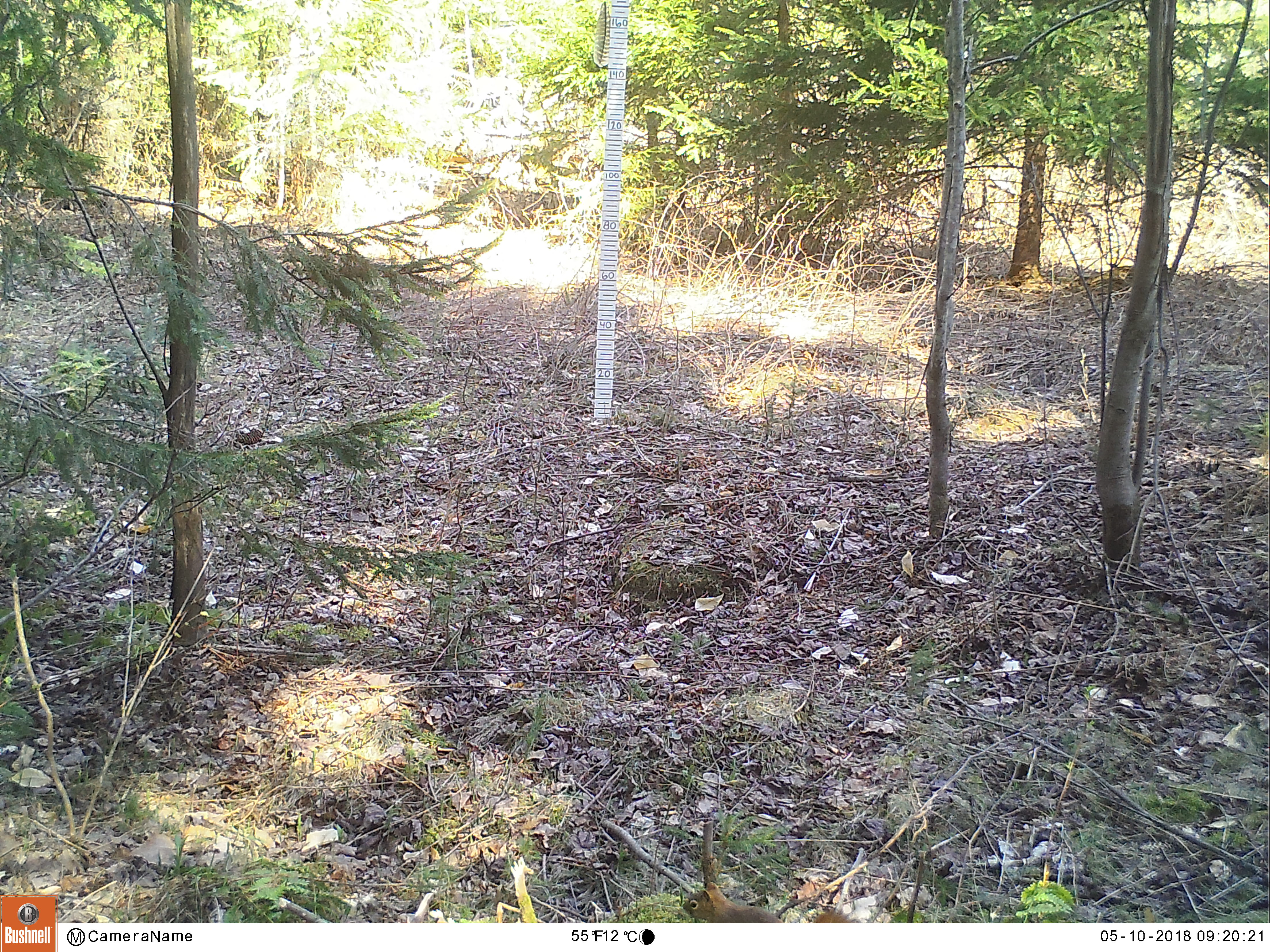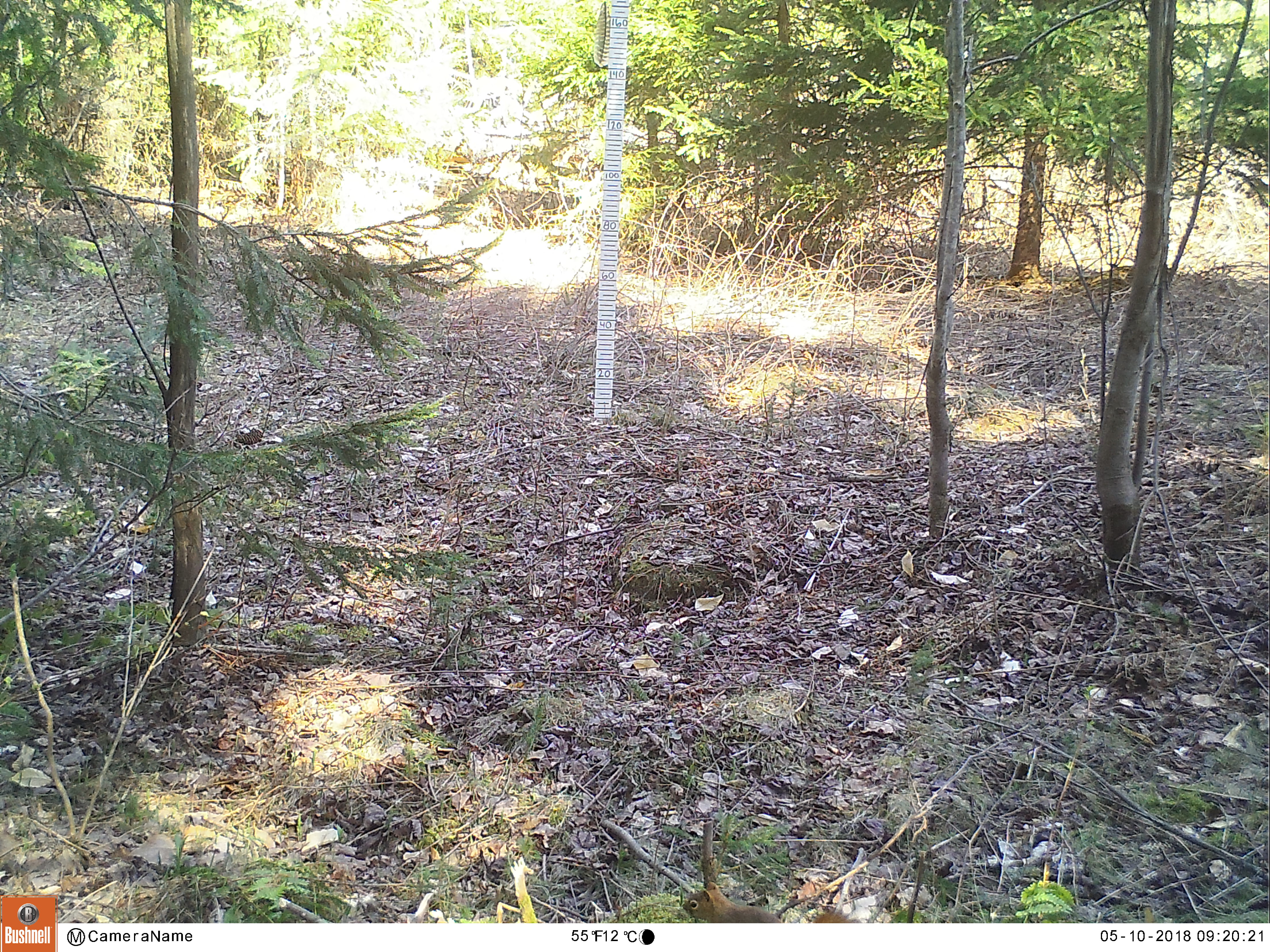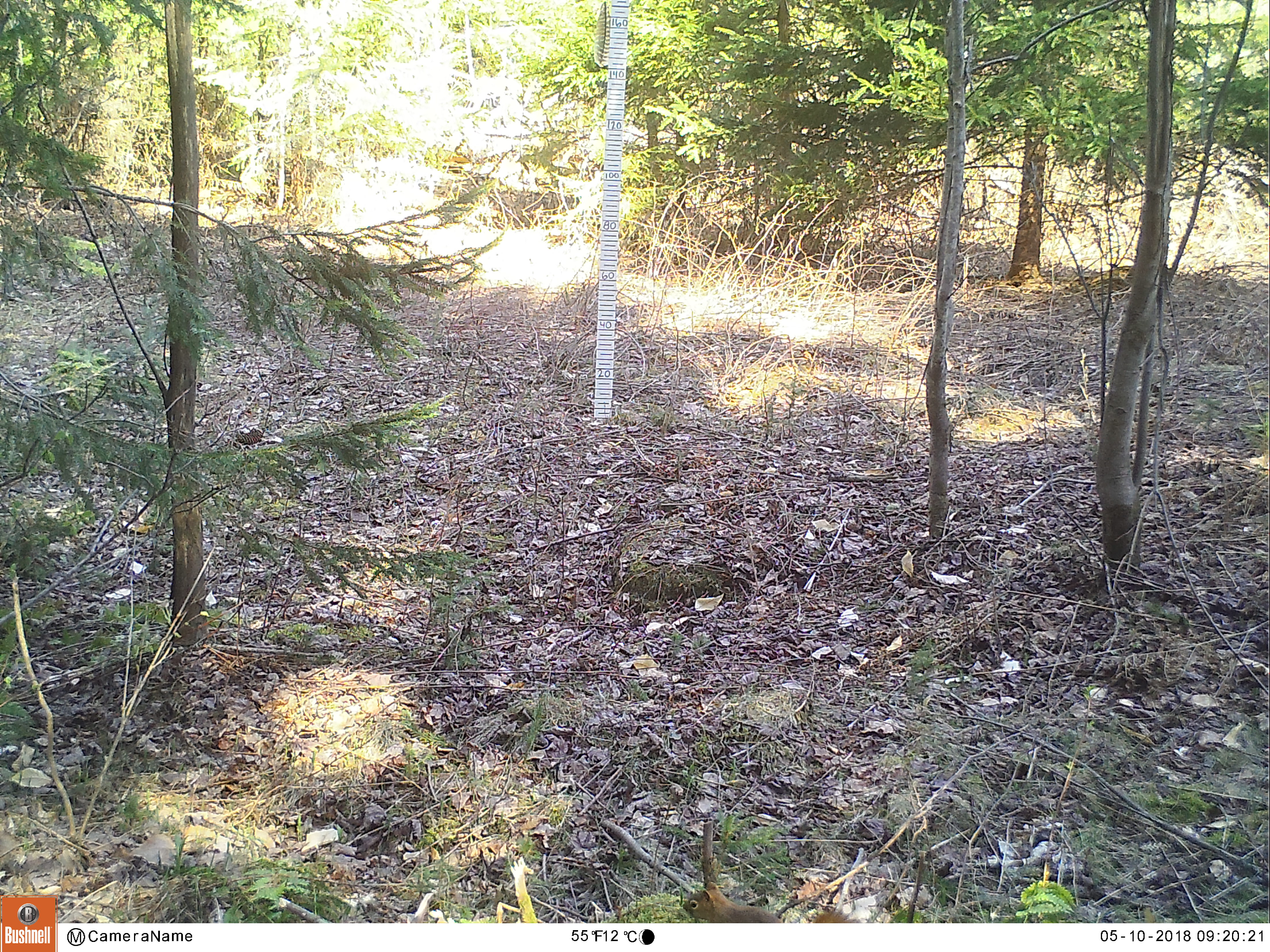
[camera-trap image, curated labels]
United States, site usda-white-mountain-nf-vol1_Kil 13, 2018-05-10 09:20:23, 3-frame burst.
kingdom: Animalia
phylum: Chordata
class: Mammalia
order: Rodentia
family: Sciuridae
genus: Tamiasciurus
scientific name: Tamiasciurus hudsonicus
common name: red squirrel